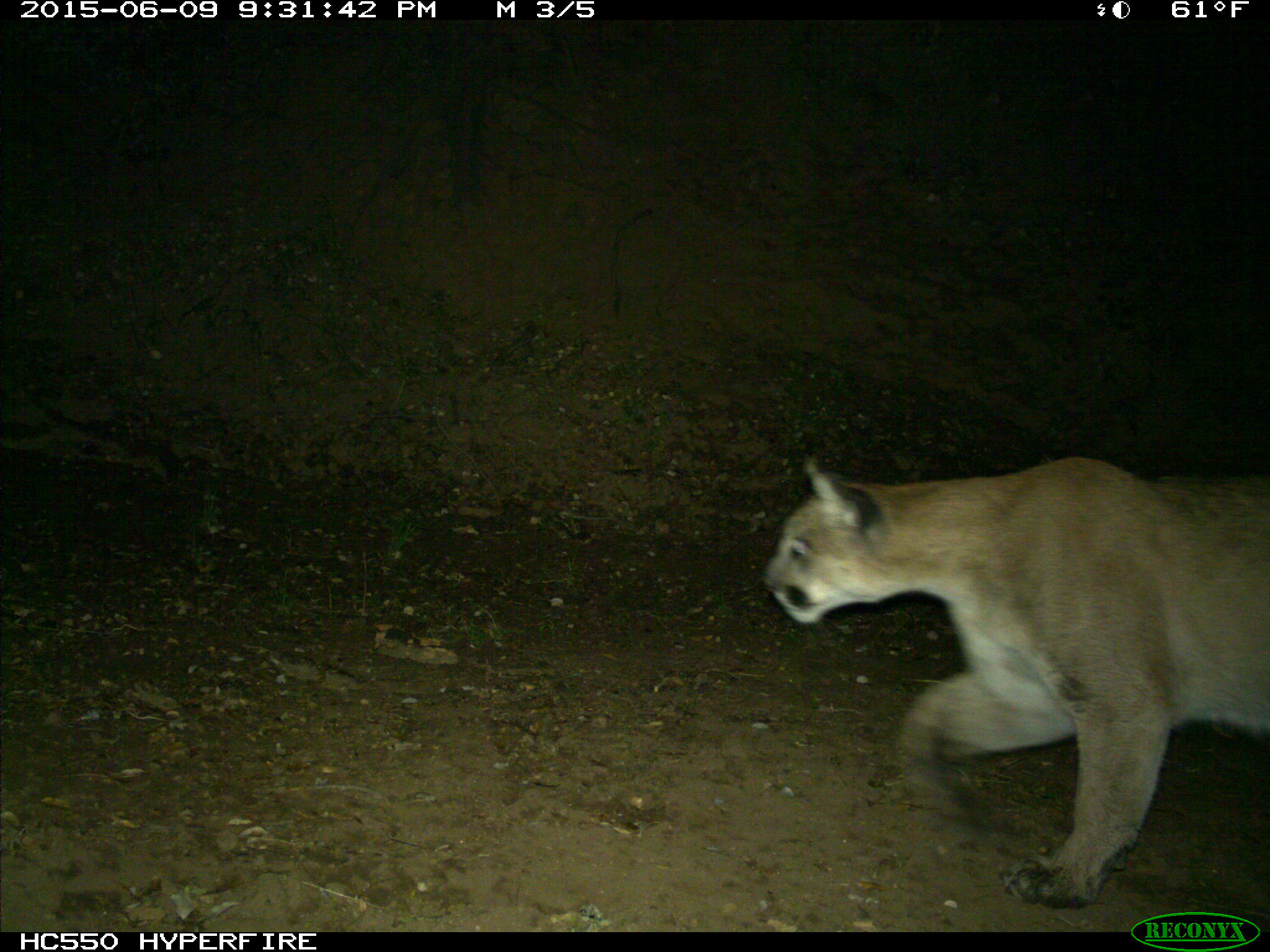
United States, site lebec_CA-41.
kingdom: Animalia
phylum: Chordata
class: Mammalia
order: Carnivora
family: Felidae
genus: Puma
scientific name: Puma concolor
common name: mountain lion